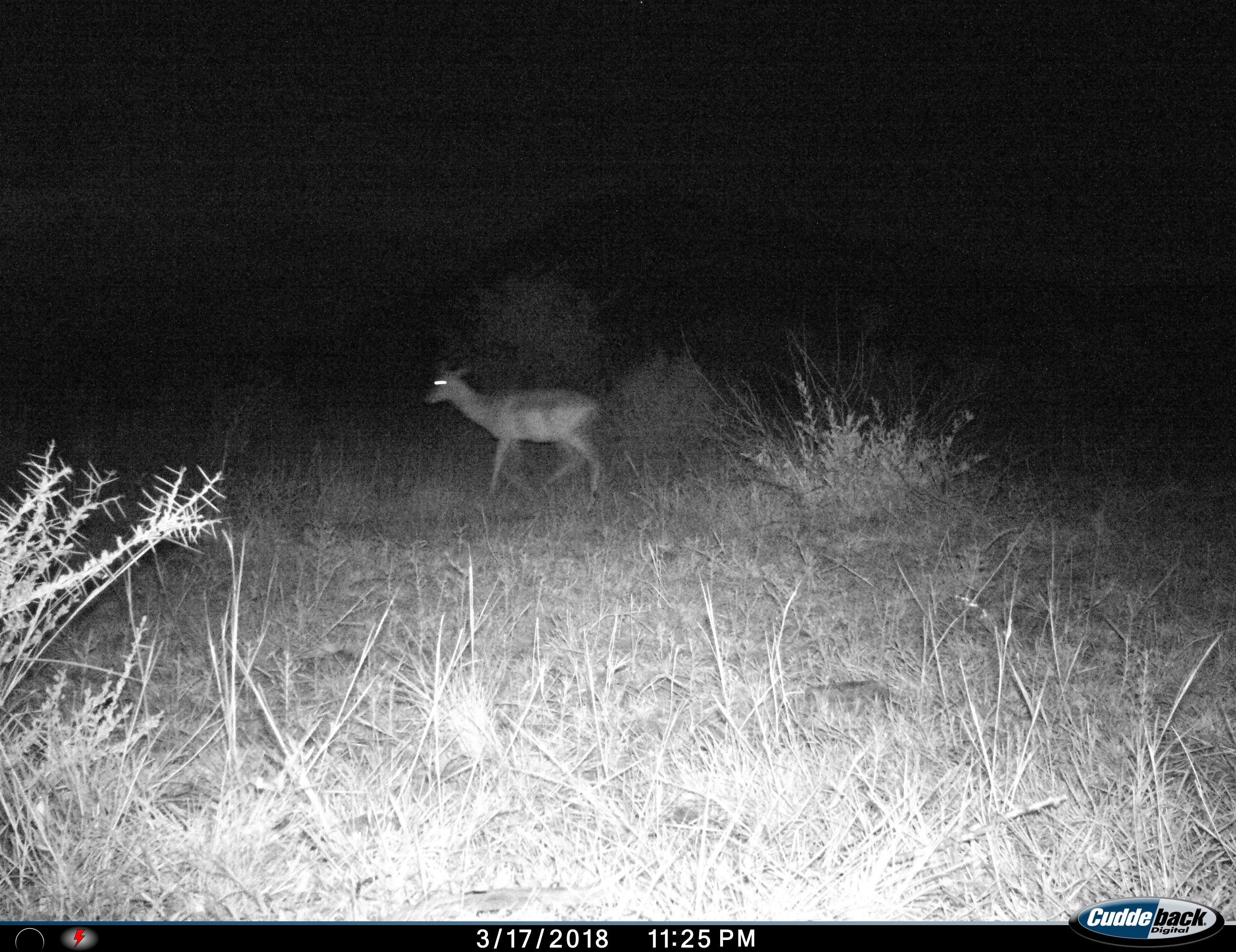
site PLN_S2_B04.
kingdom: Animalia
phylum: Chordata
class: Mammalia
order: Artiodactyla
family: Bovidae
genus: Aepyceros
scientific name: Aepyceros melampus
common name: impala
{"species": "impala (Aepyceros melampus)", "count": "1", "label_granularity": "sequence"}